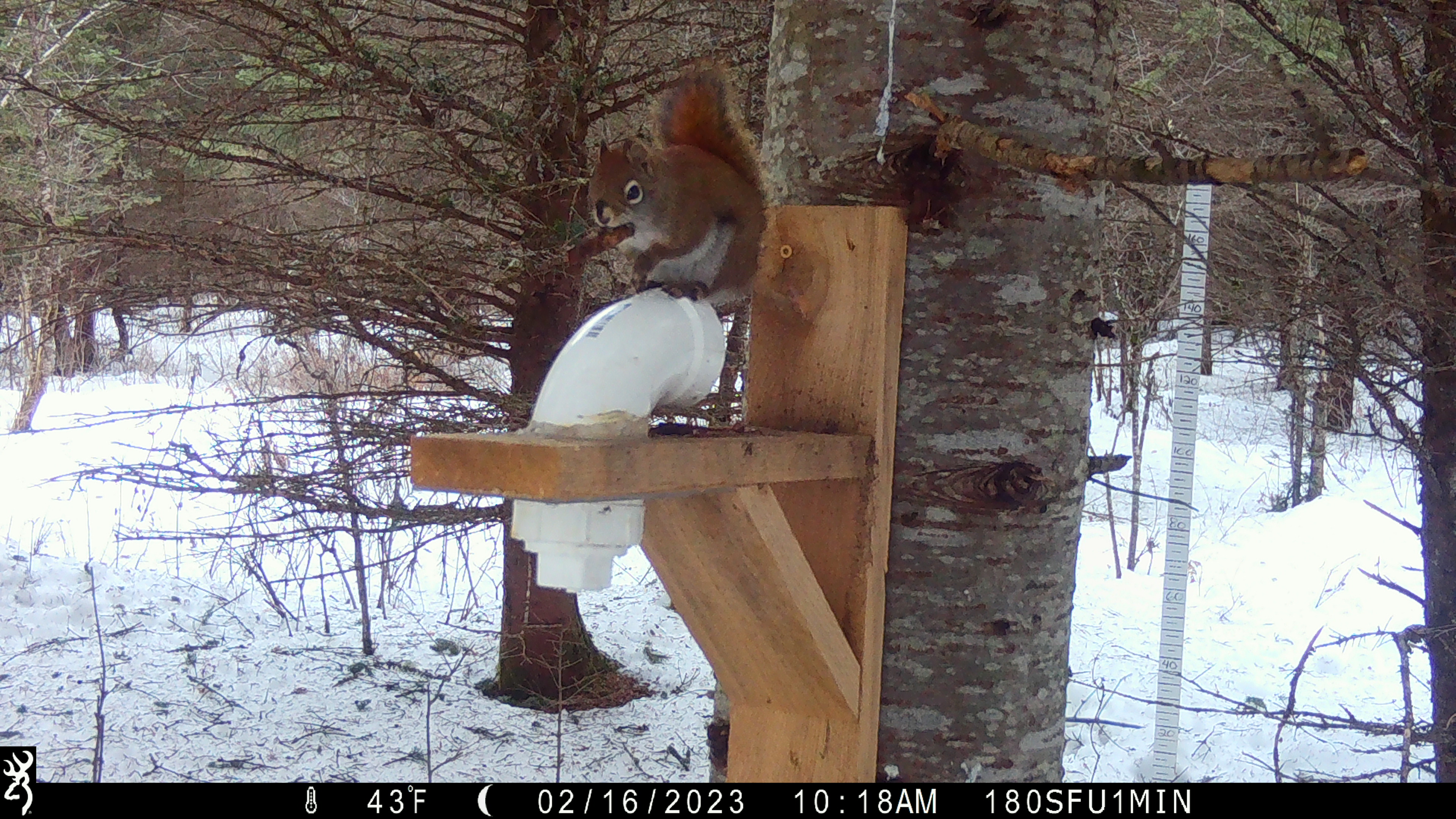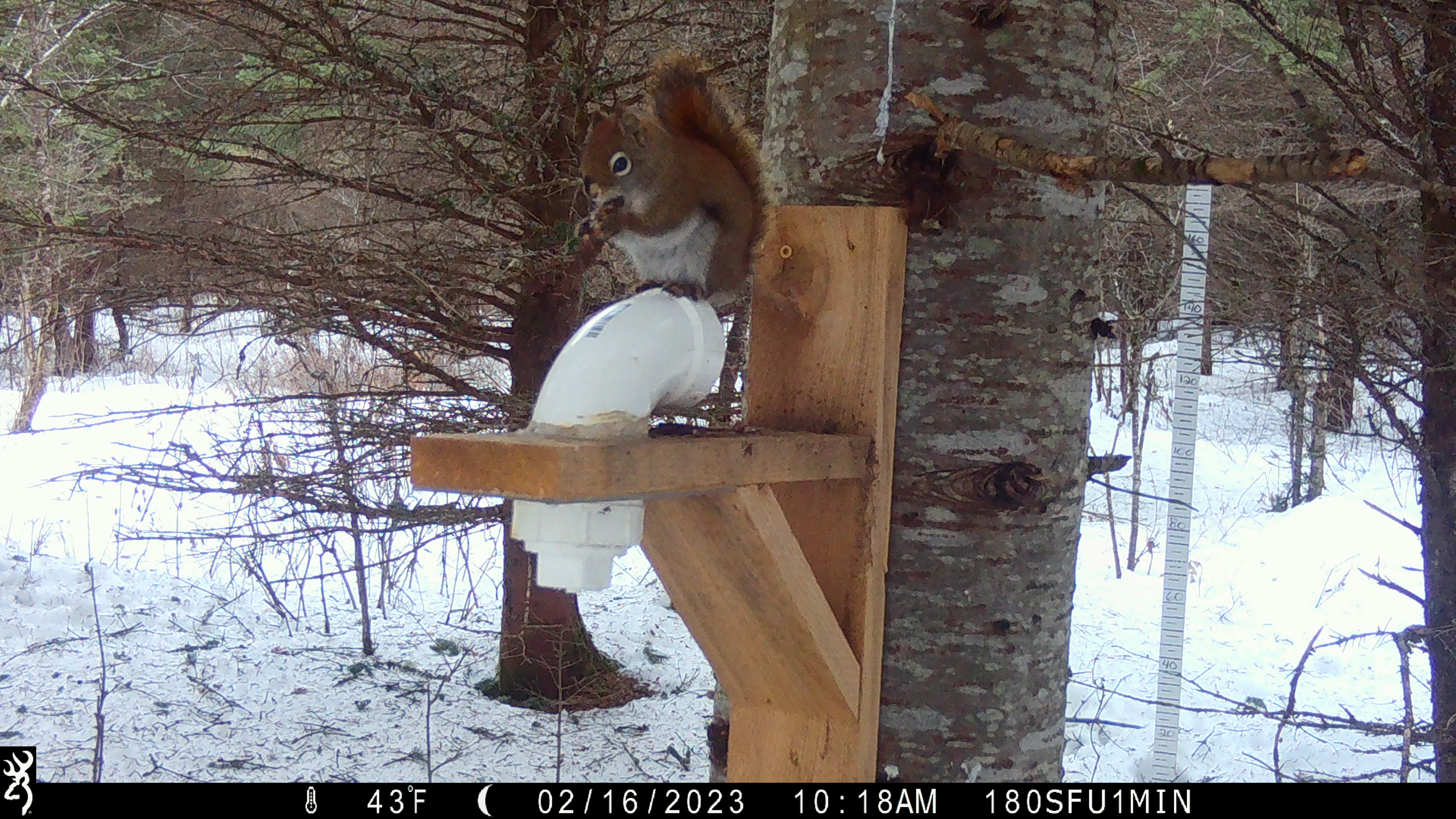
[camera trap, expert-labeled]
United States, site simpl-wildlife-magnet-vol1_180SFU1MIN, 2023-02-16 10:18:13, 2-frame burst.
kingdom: Animalia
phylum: Chordata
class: Mammalia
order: Rodentia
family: Sciuridae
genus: Tamiasciurus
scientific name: Tamiasciurus hudsonicus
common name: red squirrel